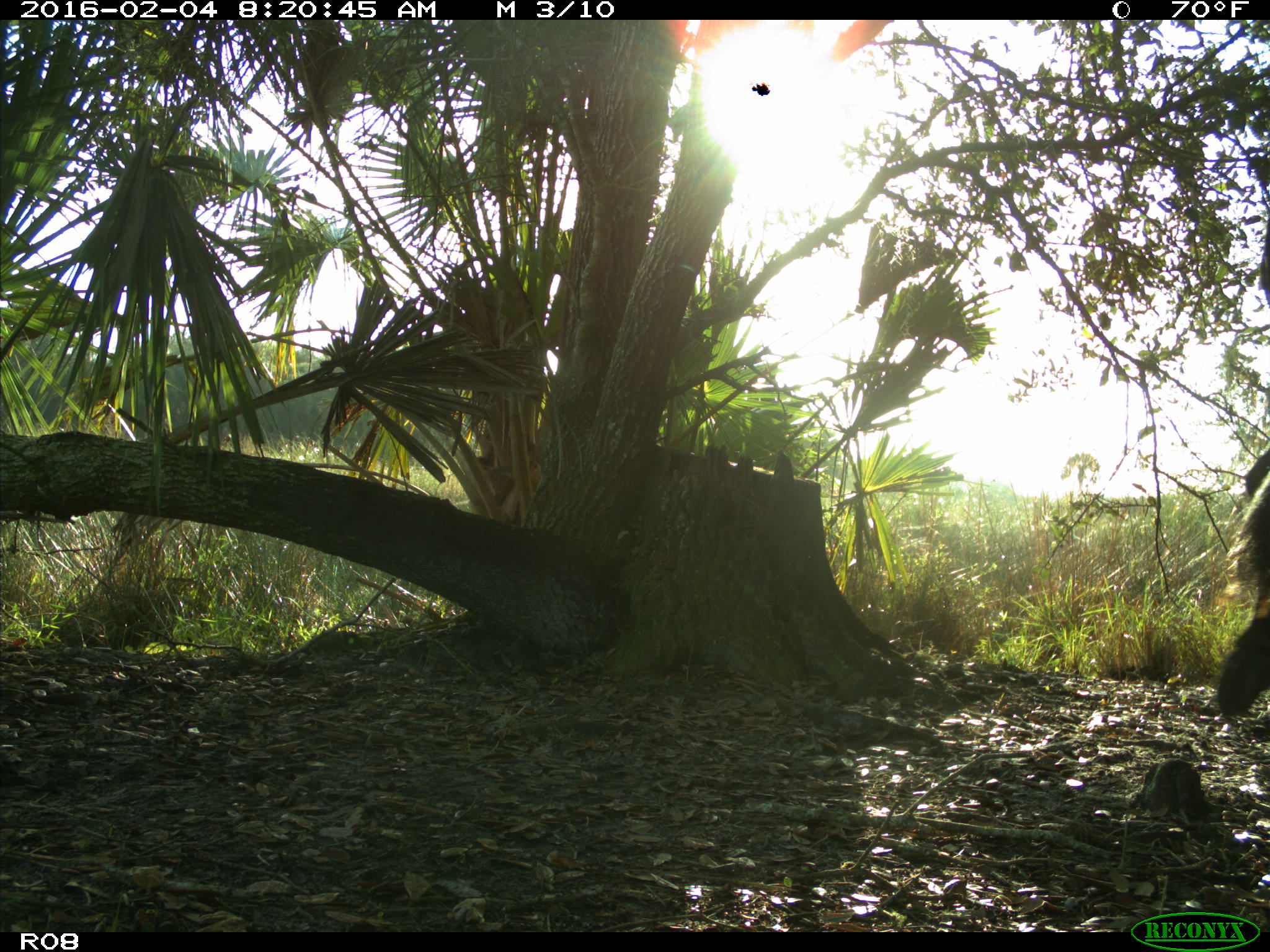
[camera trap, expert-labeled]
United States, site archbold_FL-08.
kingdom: Animalia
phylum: Chordata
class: Mammalia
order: Artiodactyla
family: Bovidae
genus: Bos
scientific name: Bos taurus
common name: domestic cow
Bos taurus (domestic cow).